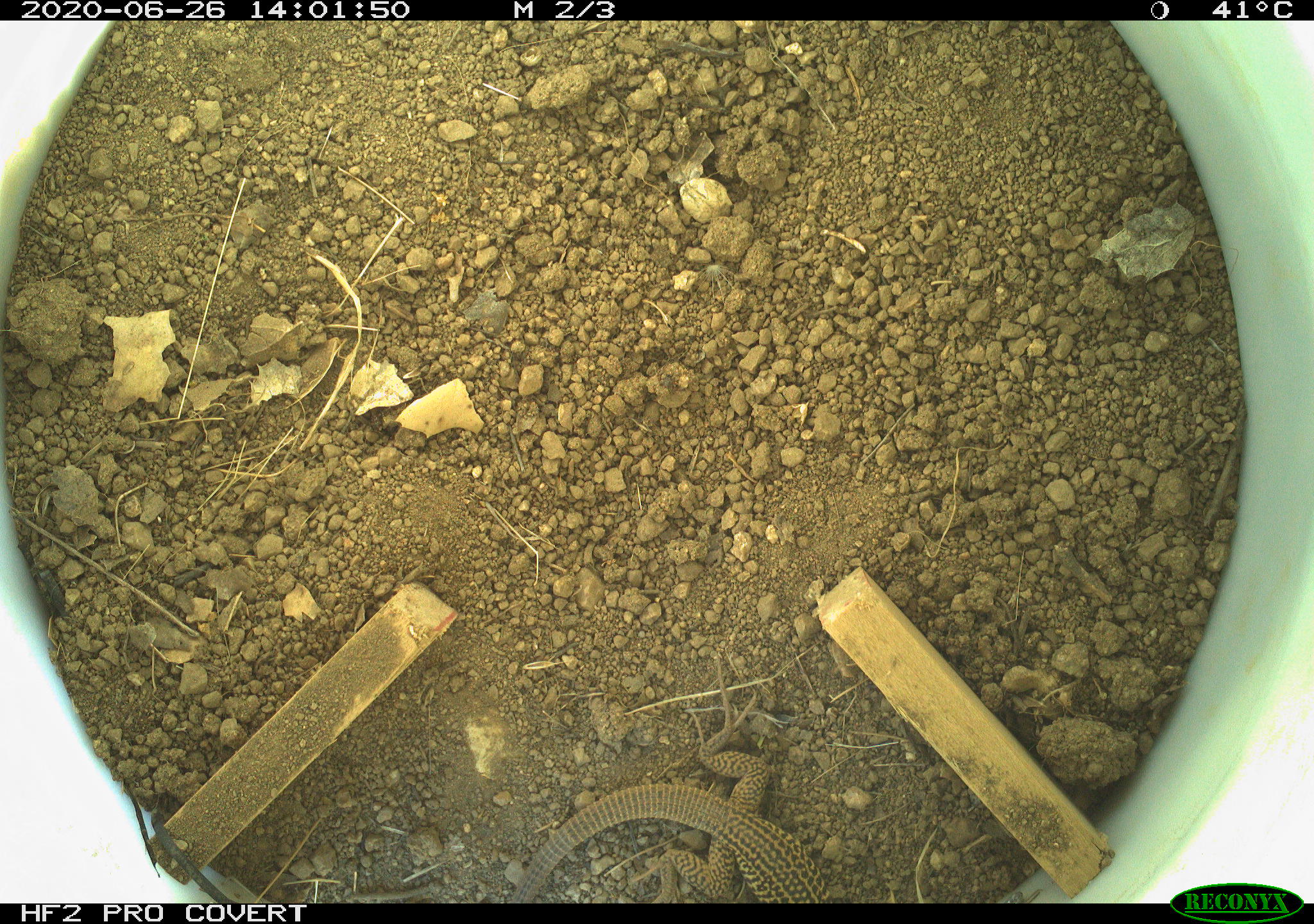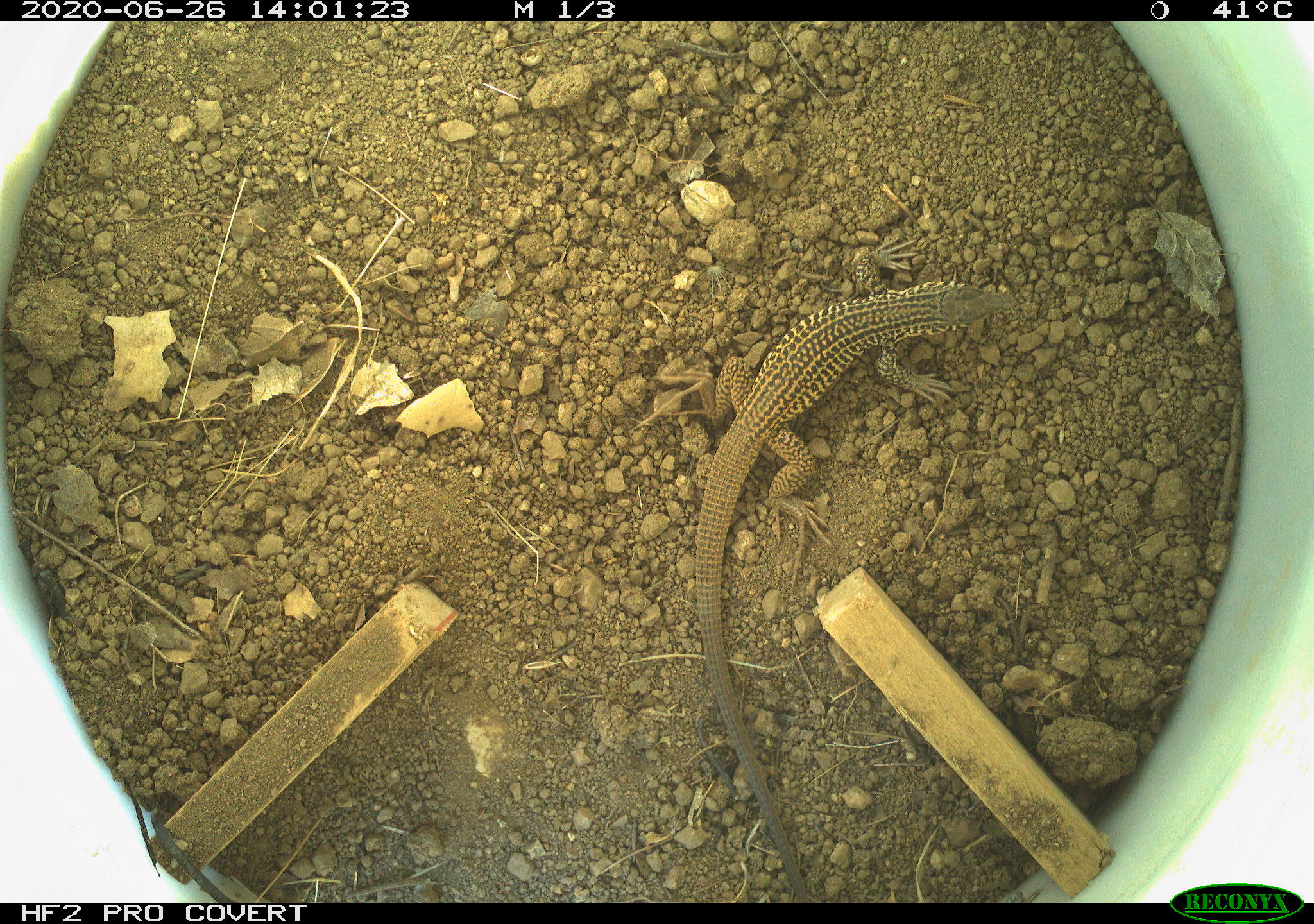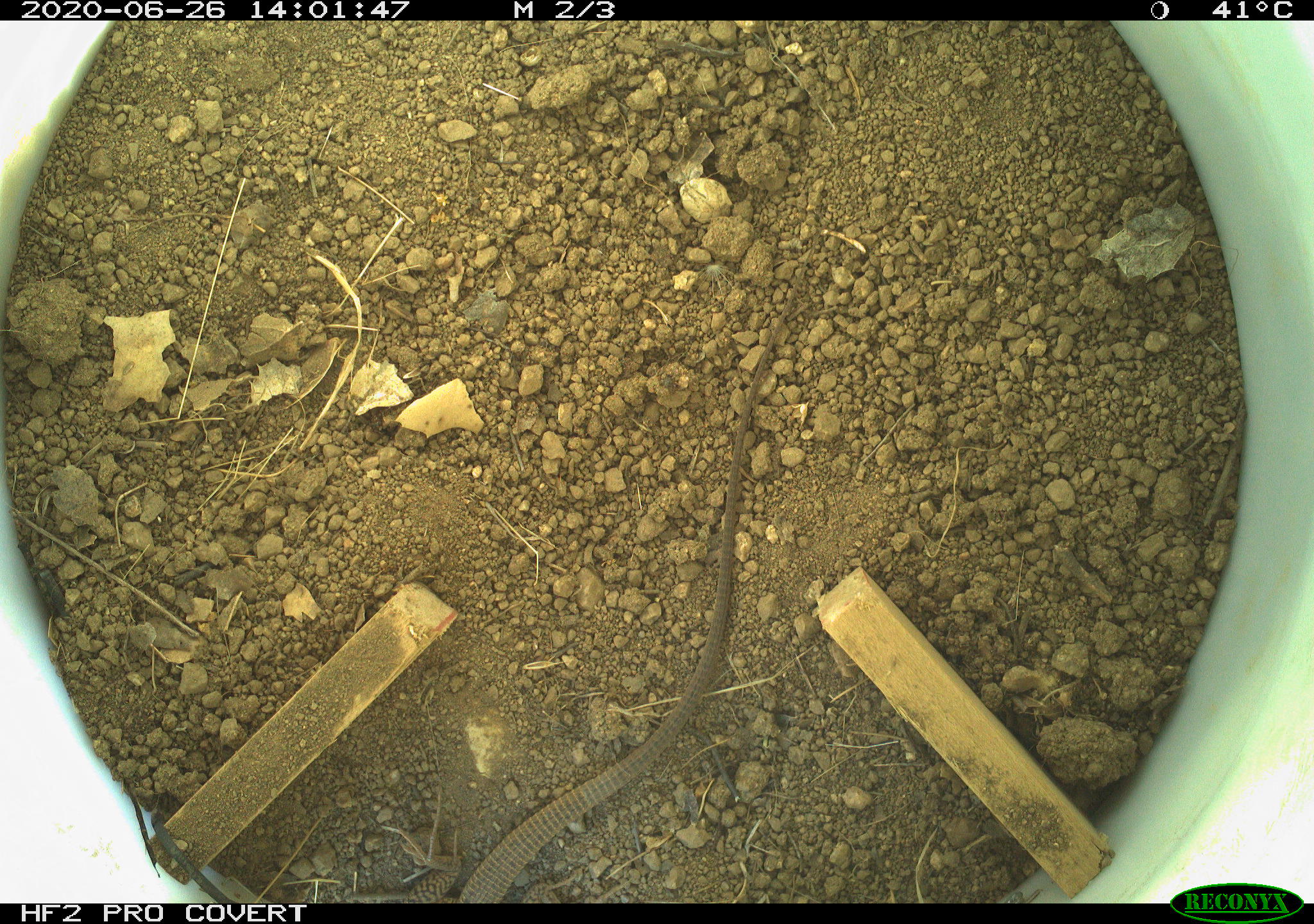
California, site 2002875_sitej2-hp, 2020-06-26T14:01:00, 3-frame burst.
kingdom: Animalia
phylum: Chordata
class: Reptilia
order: Squamata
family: Teiidae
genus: Aspidoscelis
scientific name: Aspidoscelis tigris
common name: western whiptail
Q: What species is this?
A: Western whiptail (Aspidoscelis tigris).